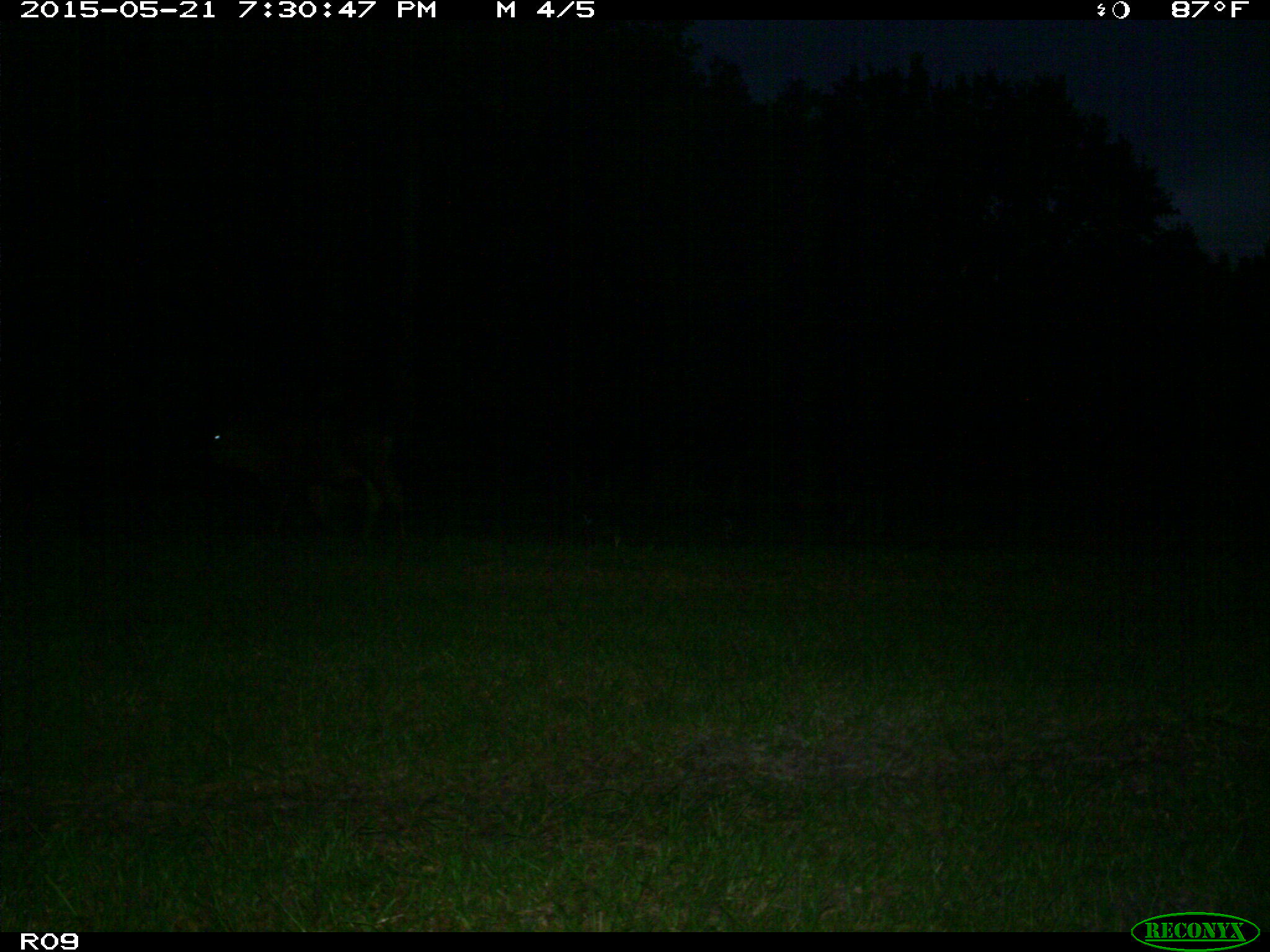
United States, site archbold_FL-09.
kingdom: Animalia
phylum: Chordata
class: Mammalia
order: Artiodactyla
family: Bovidae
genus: Bos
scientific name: Bos taurus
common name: domestic cow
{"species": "Bos taurus (domestic cow)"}